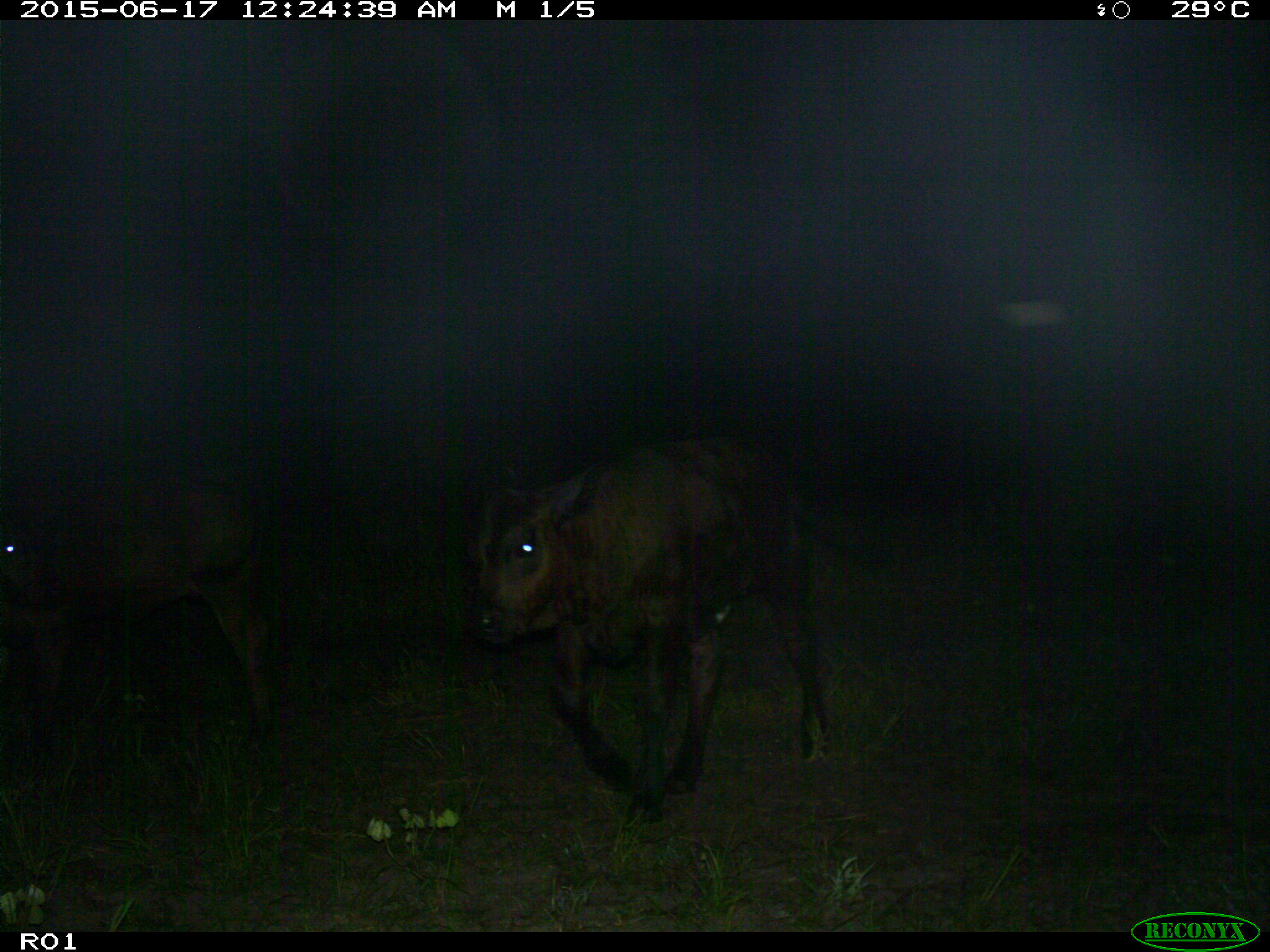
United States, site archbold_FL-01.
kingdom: Animalia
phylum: Chordata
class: Mammalia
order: Artiodactyla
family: Bovidae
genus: Bos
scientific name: Bos taurus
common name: domestic cow